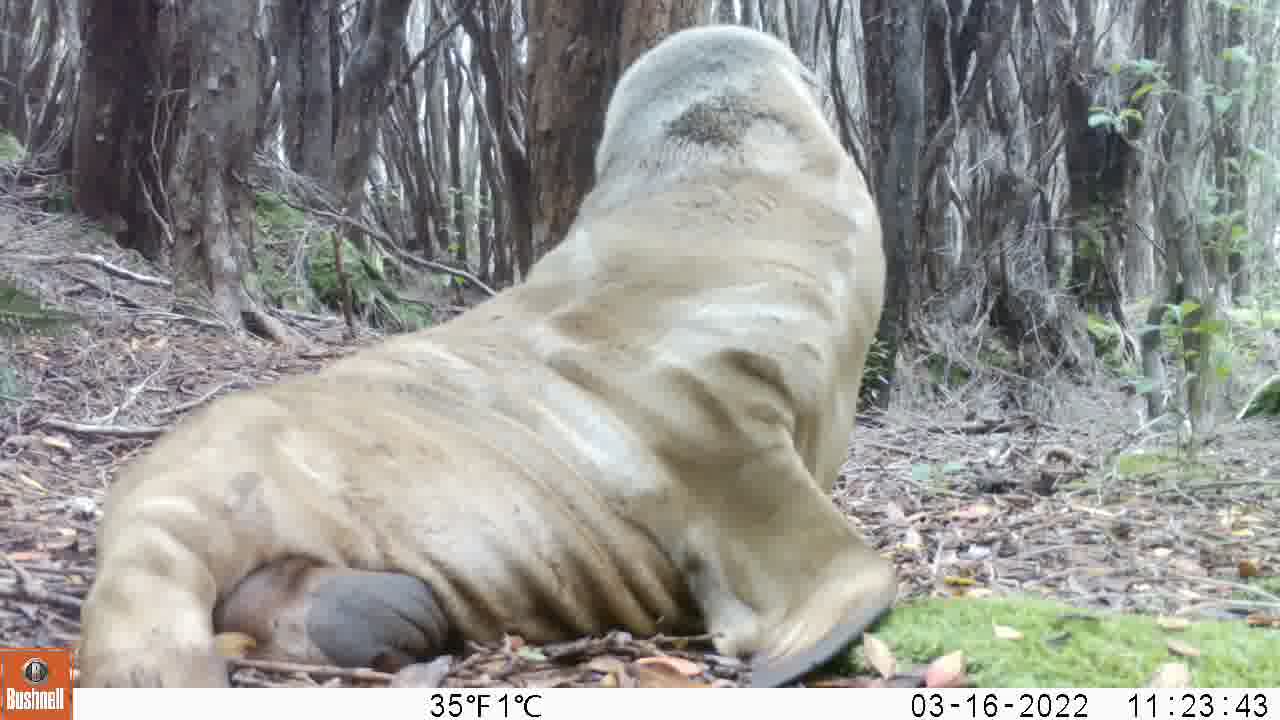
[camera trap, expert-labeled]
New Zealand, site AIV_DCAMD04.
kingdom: Animalia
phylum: Chordata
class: Mammalia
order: Carnivora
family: Otariidae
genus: Phocarctos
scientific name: Phocarctos hookeri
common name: new zealand sea lion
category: sealion